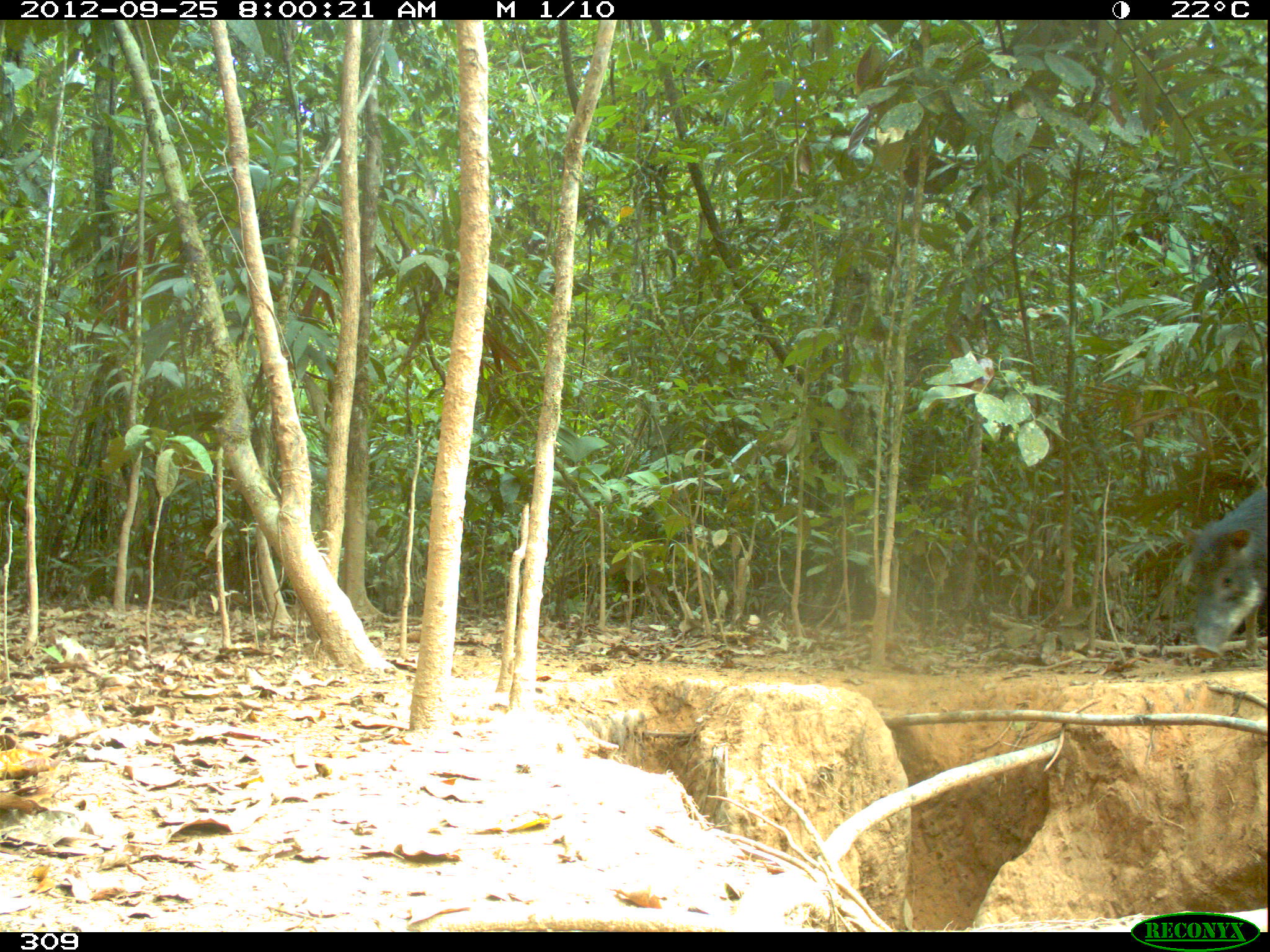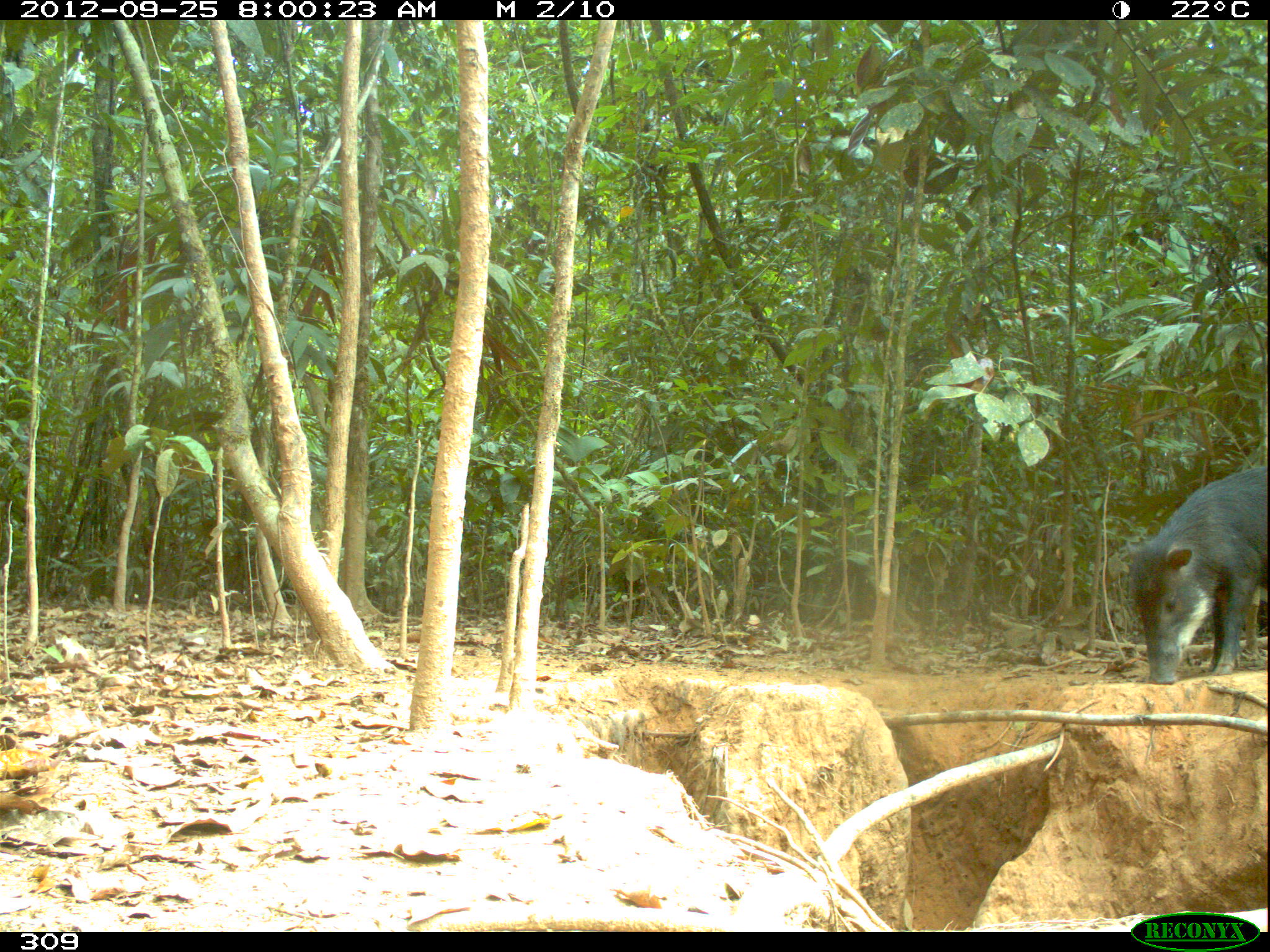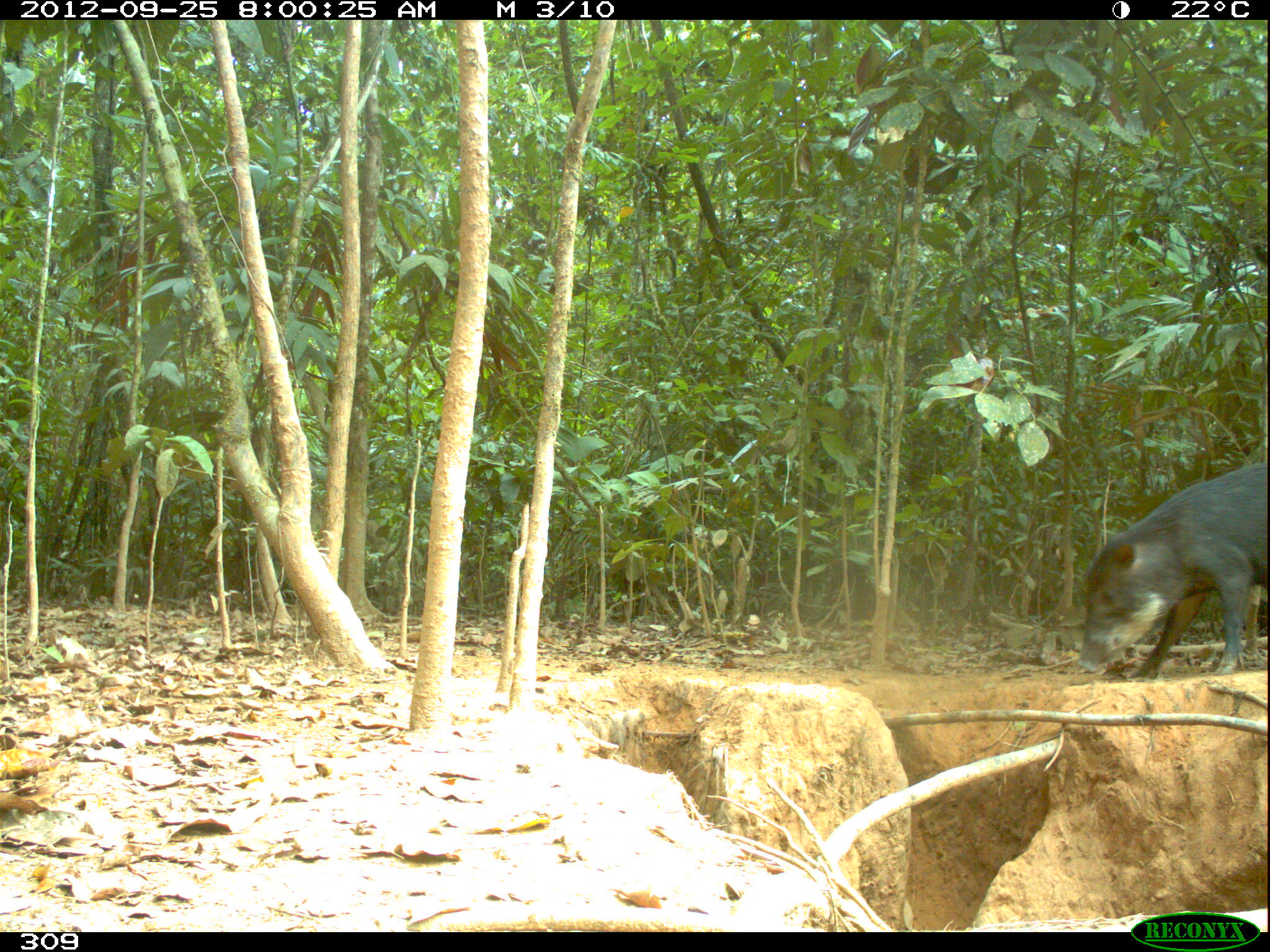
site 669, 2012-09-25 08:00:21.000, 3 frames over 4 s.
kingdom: Animalia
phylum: Chordata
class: Mammalia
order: Artiodactyla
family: Tayassuidae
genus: Tayassu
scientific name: Tayassu pecari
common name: white-lipped peccary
Tayassu pecari (white-lipped peccary).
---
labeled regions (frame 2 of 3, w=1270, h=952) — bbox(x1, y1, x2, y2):
tayassu pecari: bbox(1123, 465, 1268, 685)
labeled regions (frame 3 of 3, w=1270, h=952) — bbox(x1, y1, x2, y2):
tayassu pecari: bbox(1076, 462, 1266, 679)